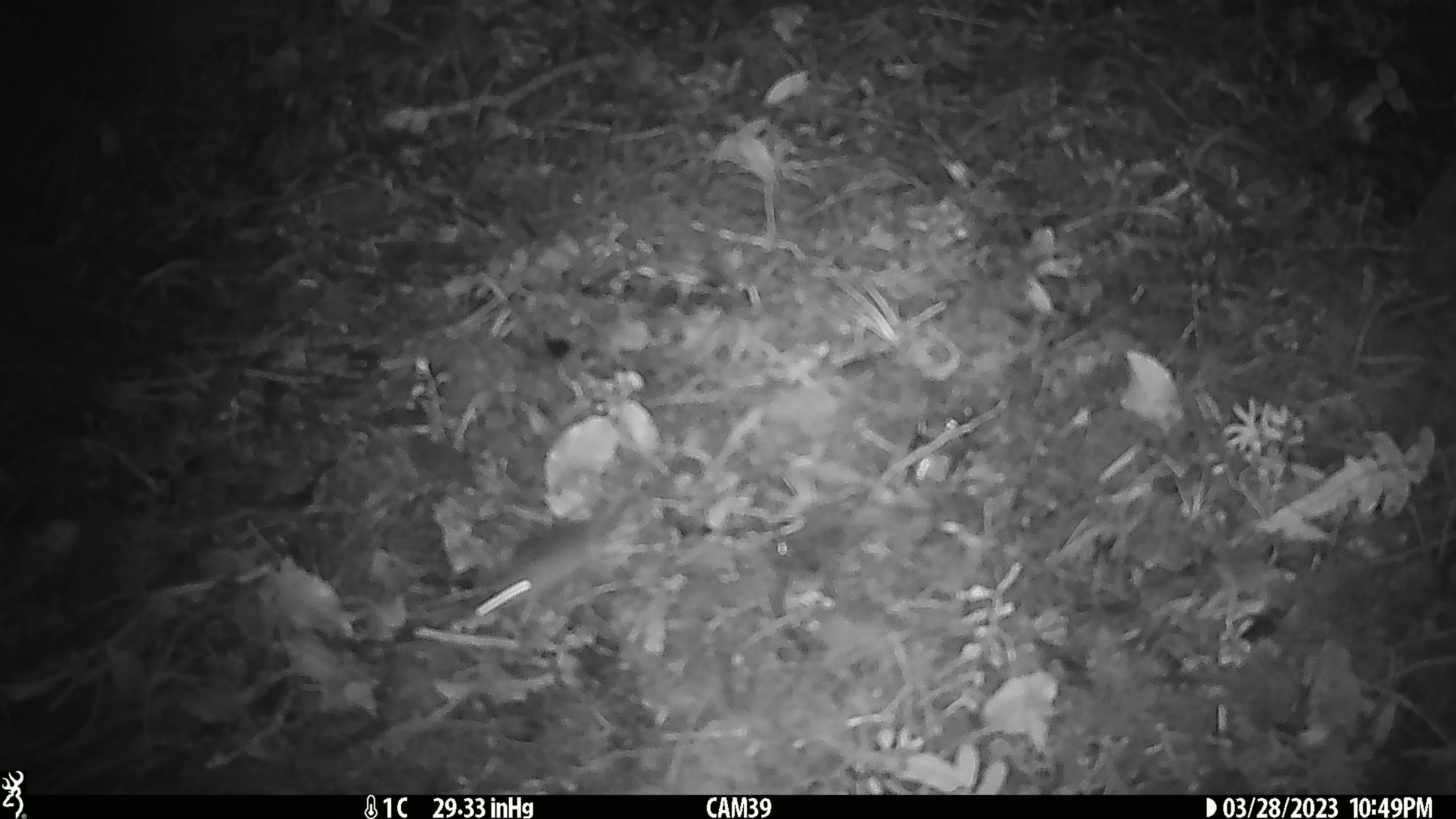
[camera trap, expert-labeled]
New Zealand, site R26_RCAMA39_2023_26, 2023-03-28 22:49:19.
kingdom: Animalia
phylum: Chordata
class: Mammalia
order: Rodentia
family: Muridae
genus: Mus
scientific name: Mus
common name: mouse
Mouse (Mus).